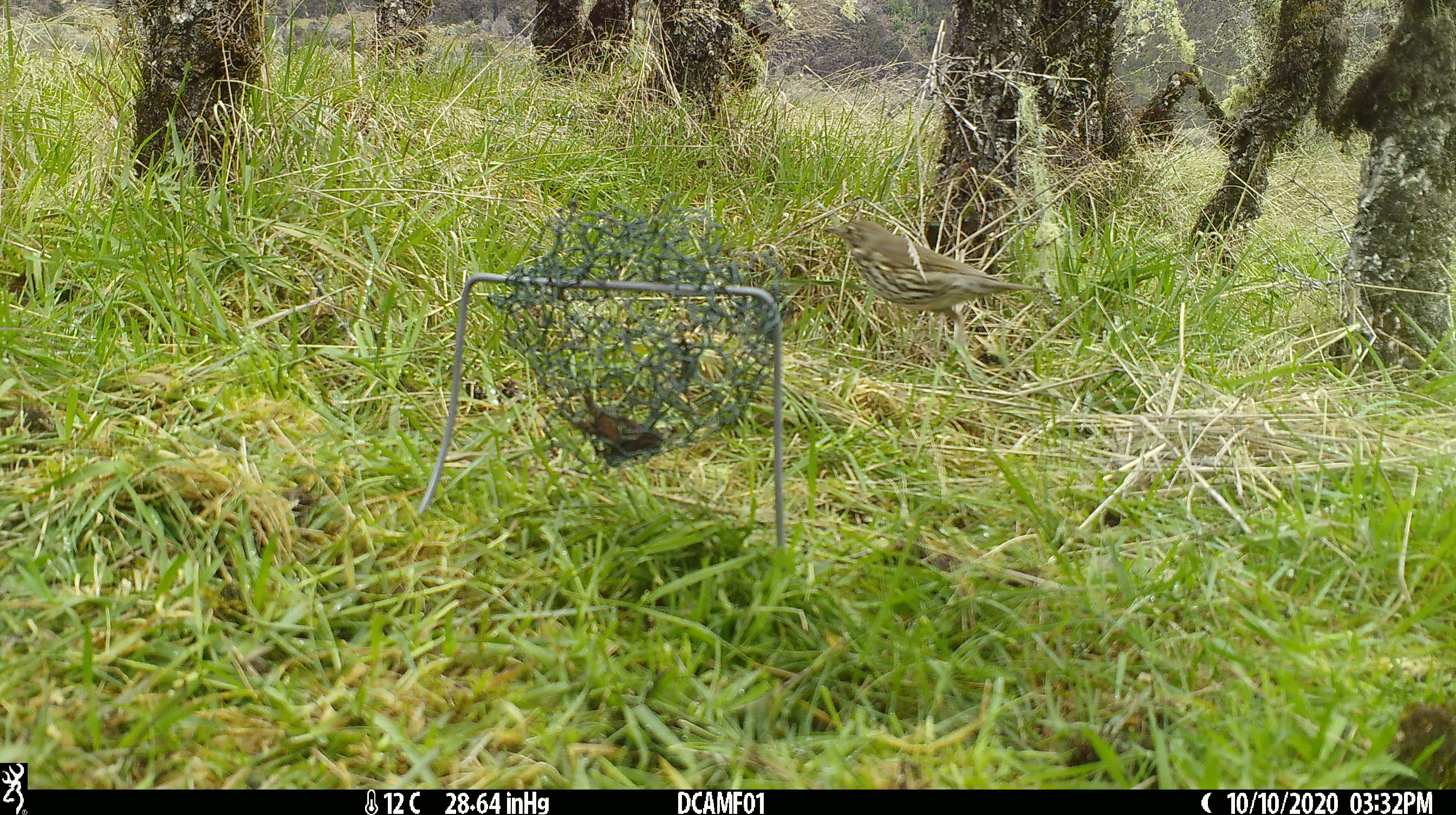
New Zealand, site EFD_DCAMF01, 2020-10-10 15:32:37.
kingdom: Animalia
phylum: Chordata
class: Aves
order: Passeriformes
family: Turdidae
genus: Turdus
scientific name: Turdus philomelos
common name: song thrush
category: thrush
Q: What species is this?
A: Thrush (song thrush) (Turdus philomelos).